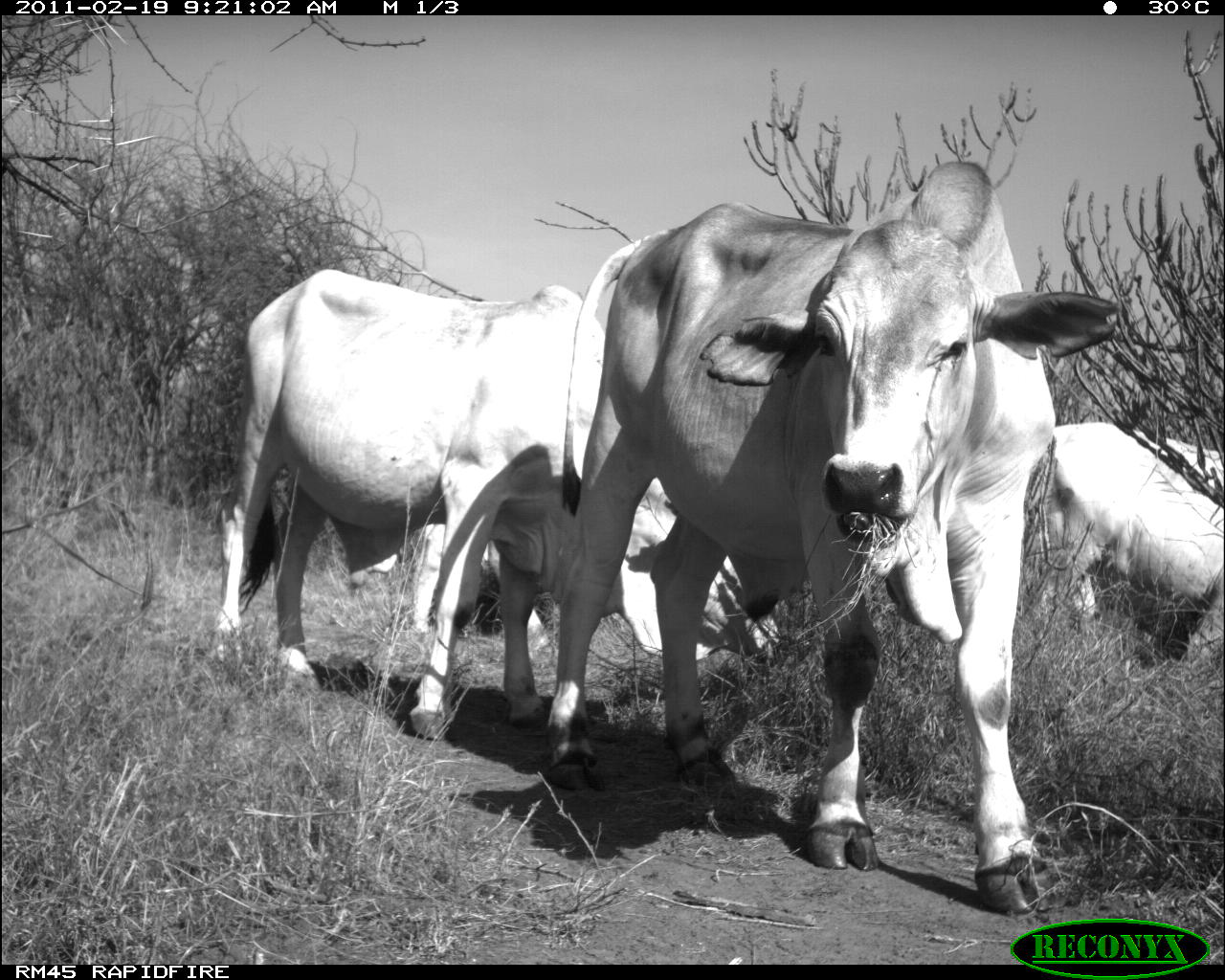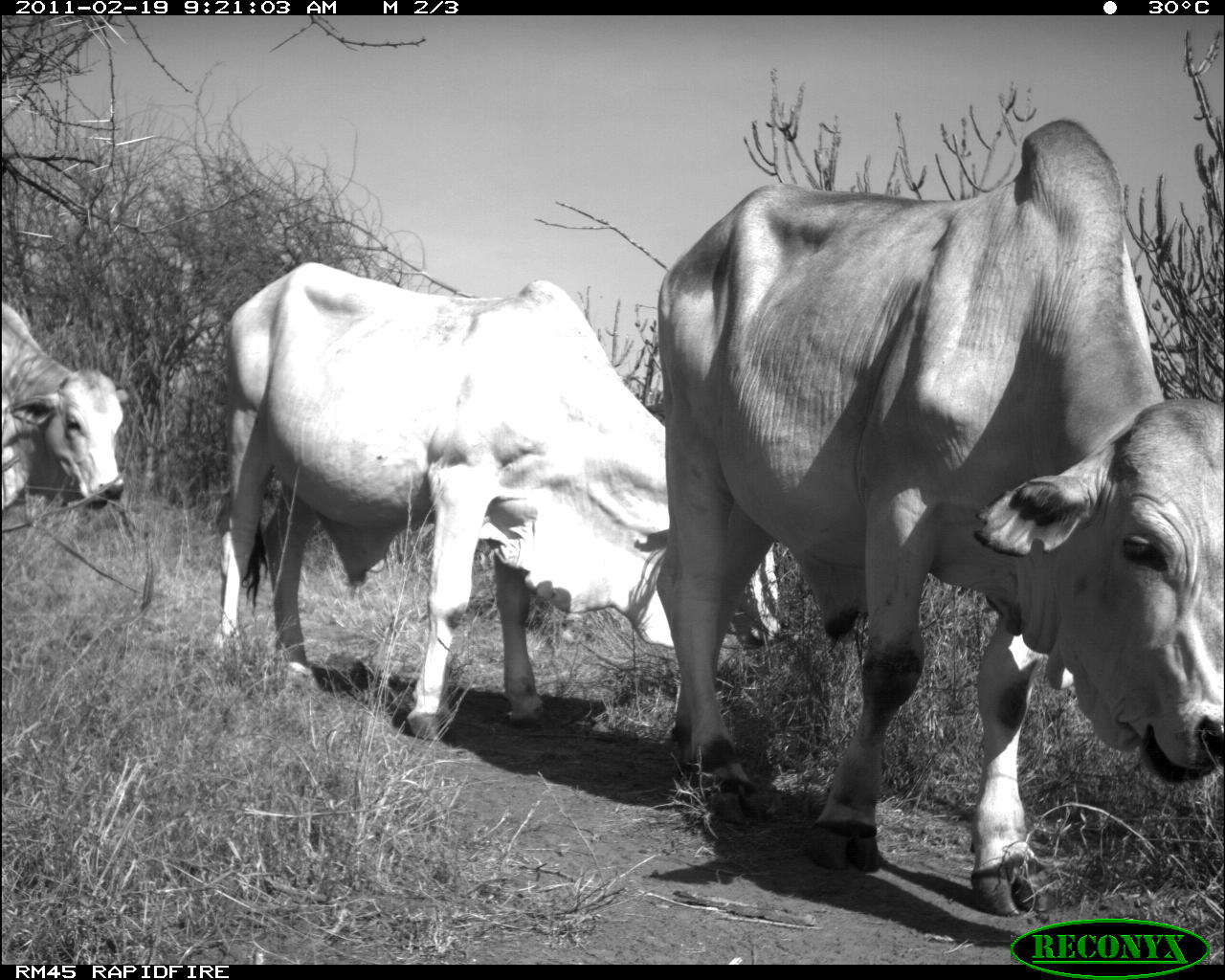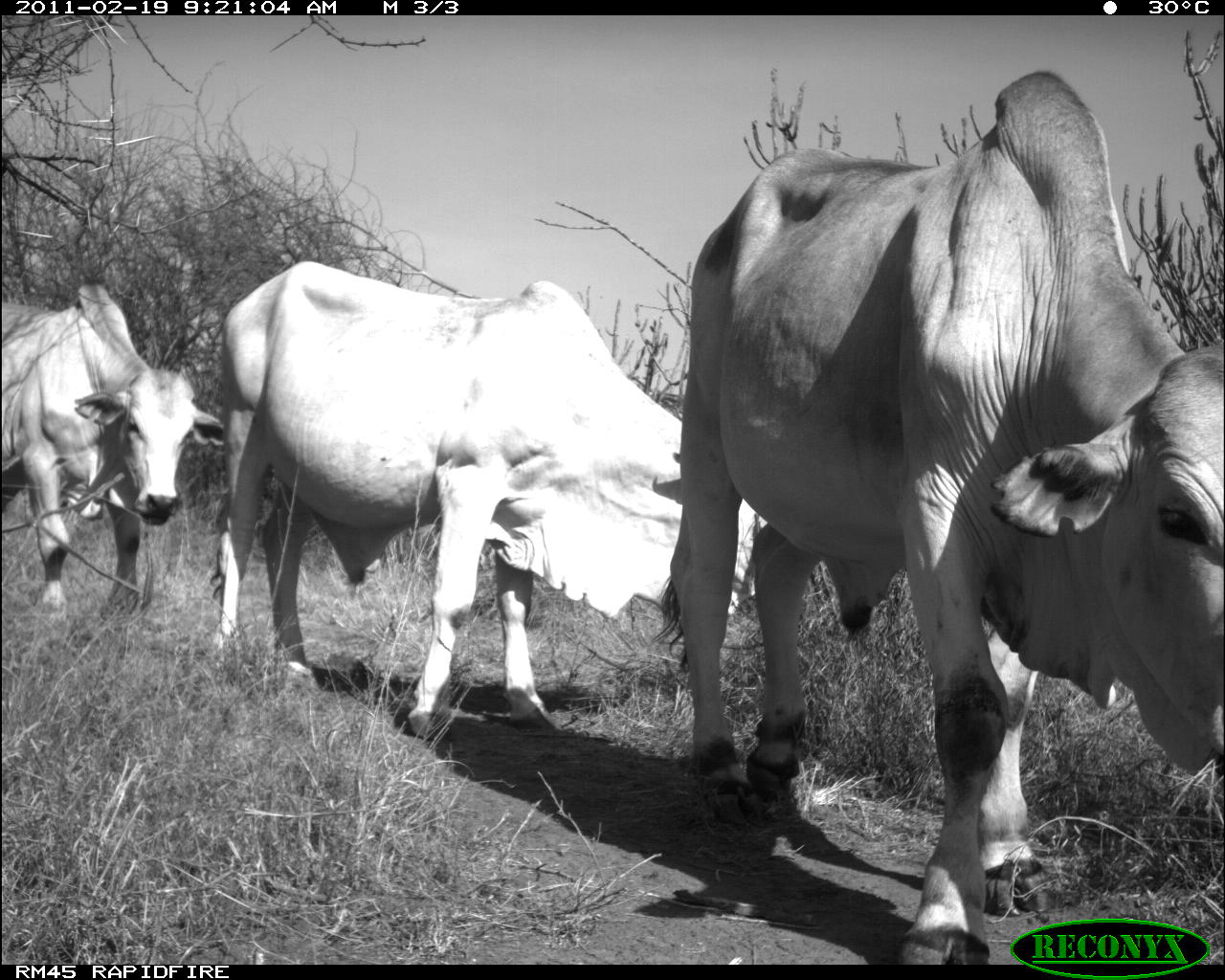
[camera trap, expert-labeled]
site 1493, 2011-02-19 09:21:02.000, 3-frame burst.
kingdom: Animalia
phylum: Chordata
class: Mammalia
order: Artiodactyla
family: Bovidae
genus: Bos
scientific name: Bos taurus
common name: domestic cattle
Bos taurus (domestic cattle), count 3.